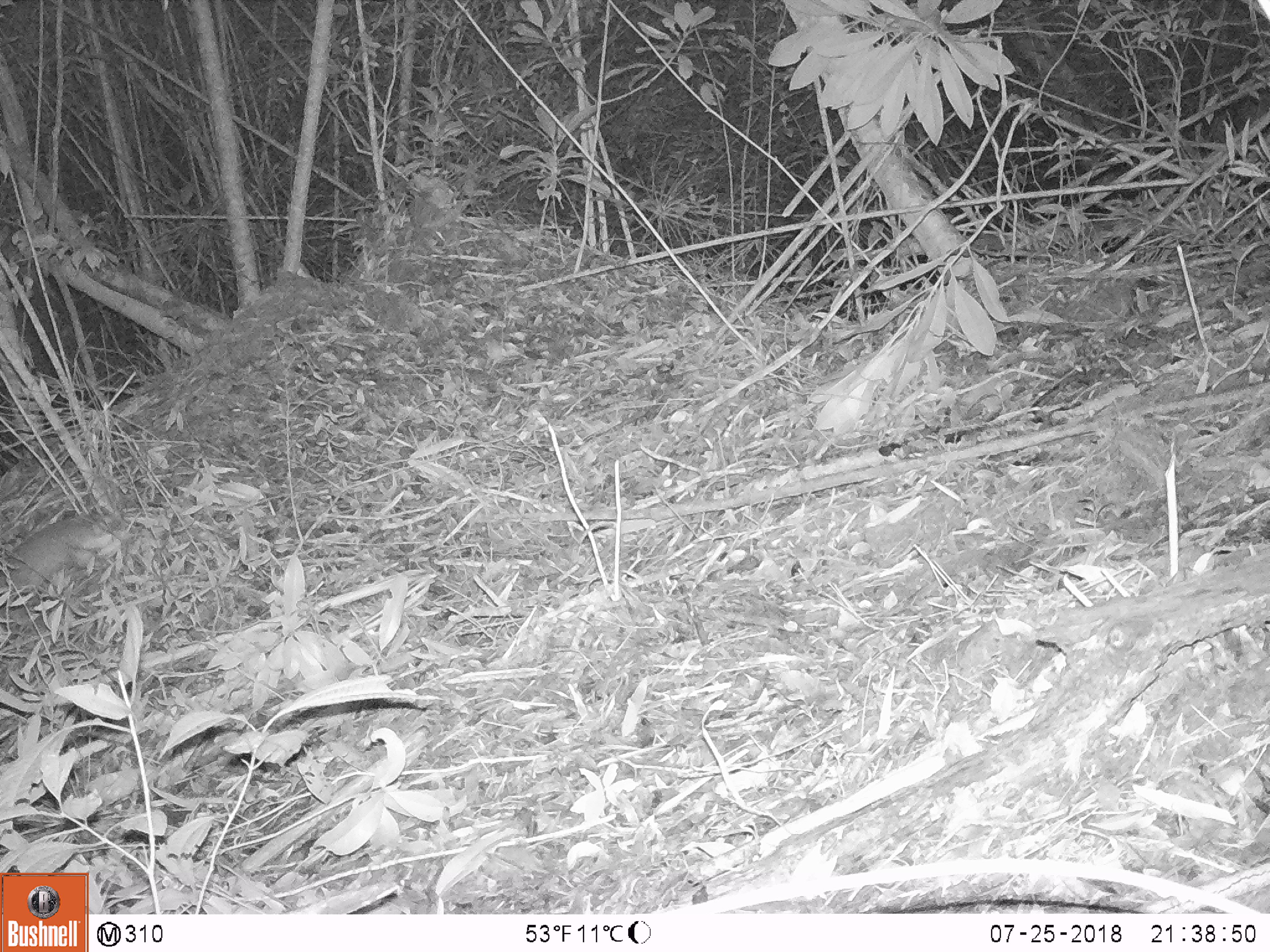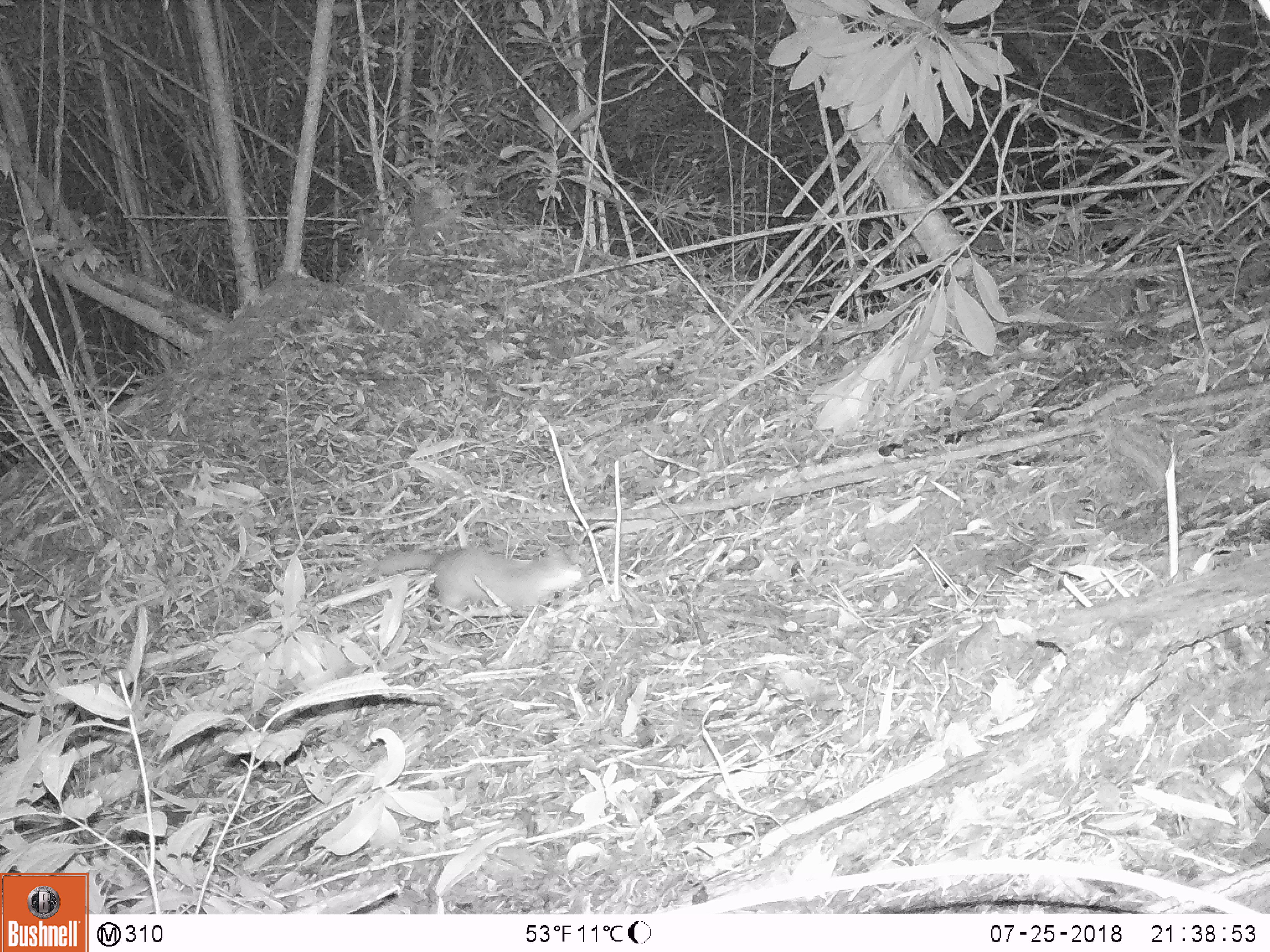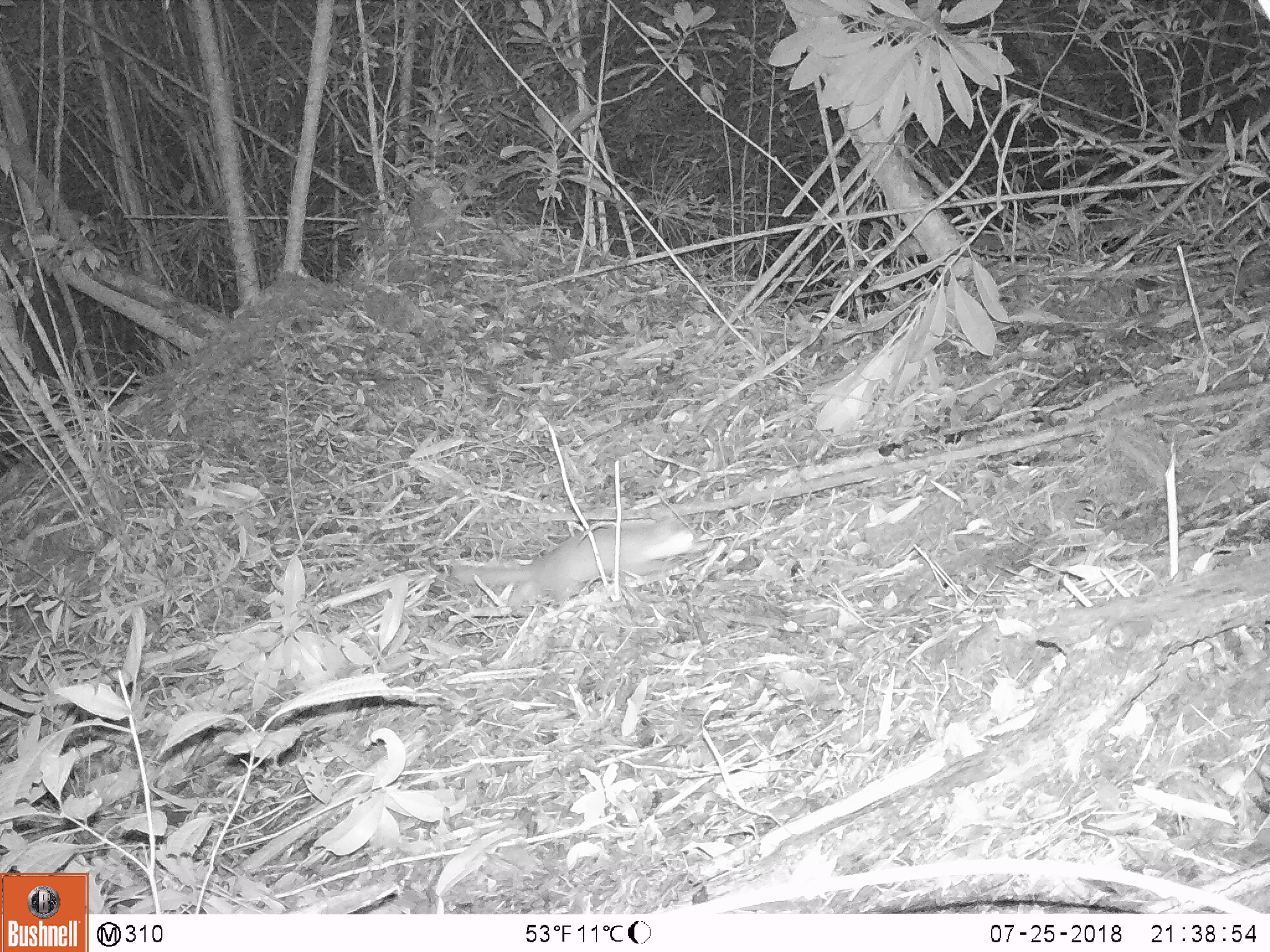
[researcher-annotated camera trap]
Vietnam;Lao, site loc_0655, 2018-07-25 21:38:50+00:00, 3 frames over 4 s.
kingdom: Animalia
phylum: Chordata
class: Mammalia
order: Carnivora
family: Mustelidae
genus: Melogale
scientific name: Melogale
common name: ferret badger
Ferret badger (Melogale). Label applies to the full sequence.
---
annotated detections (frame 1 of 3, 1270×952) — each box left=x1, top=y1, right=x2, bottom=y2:
ferret badger: left=0, top=515, right=115, bottom=588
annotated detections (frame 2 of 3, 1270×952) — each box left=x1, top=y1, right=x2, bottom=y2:
ferret badger: left=374, top=542, right=584, bottom=609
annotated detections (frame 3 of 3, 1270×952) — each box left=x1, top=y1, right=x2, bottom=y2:
ferret badger: left=453, top=515, right=695, bottom=607